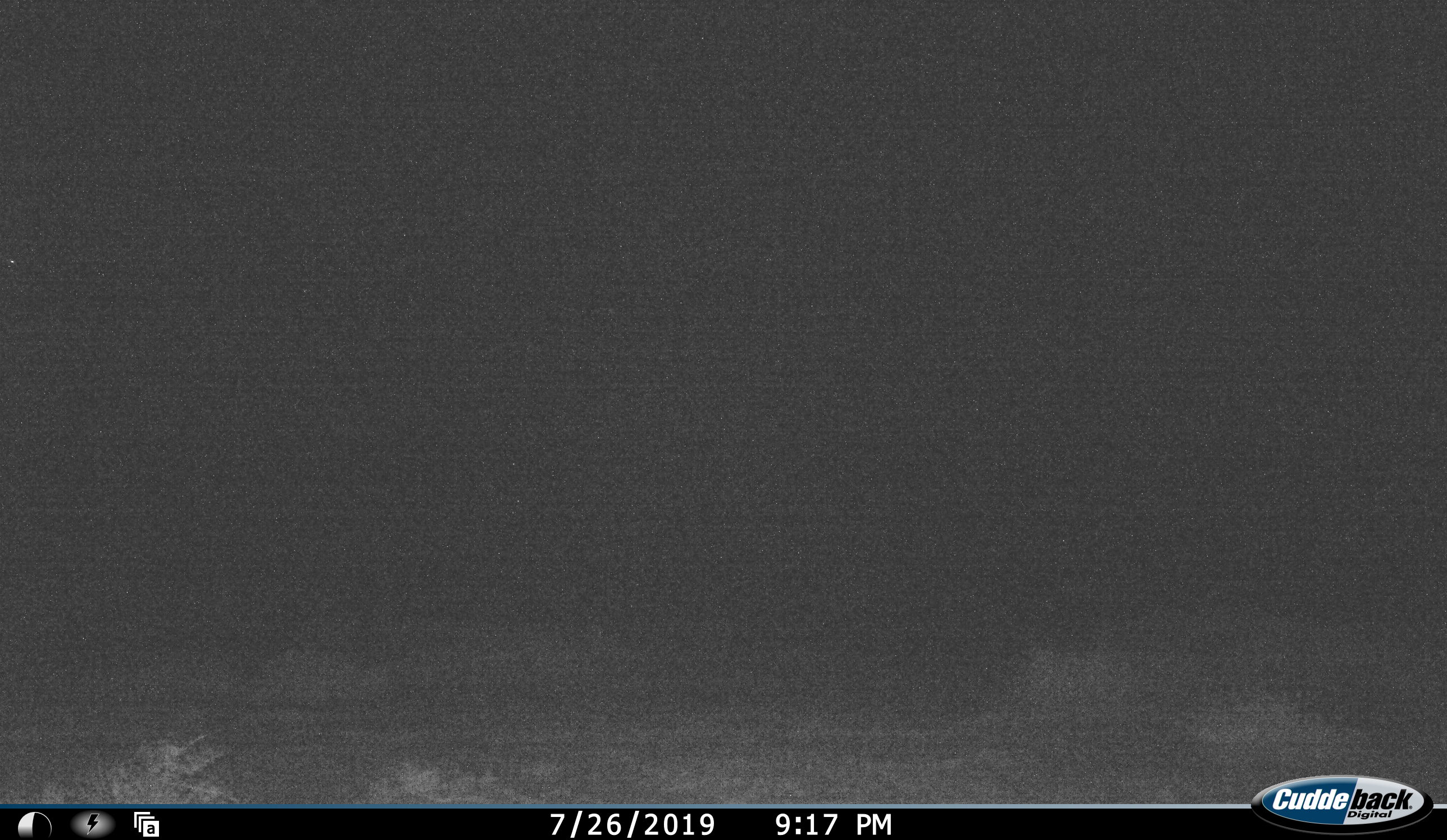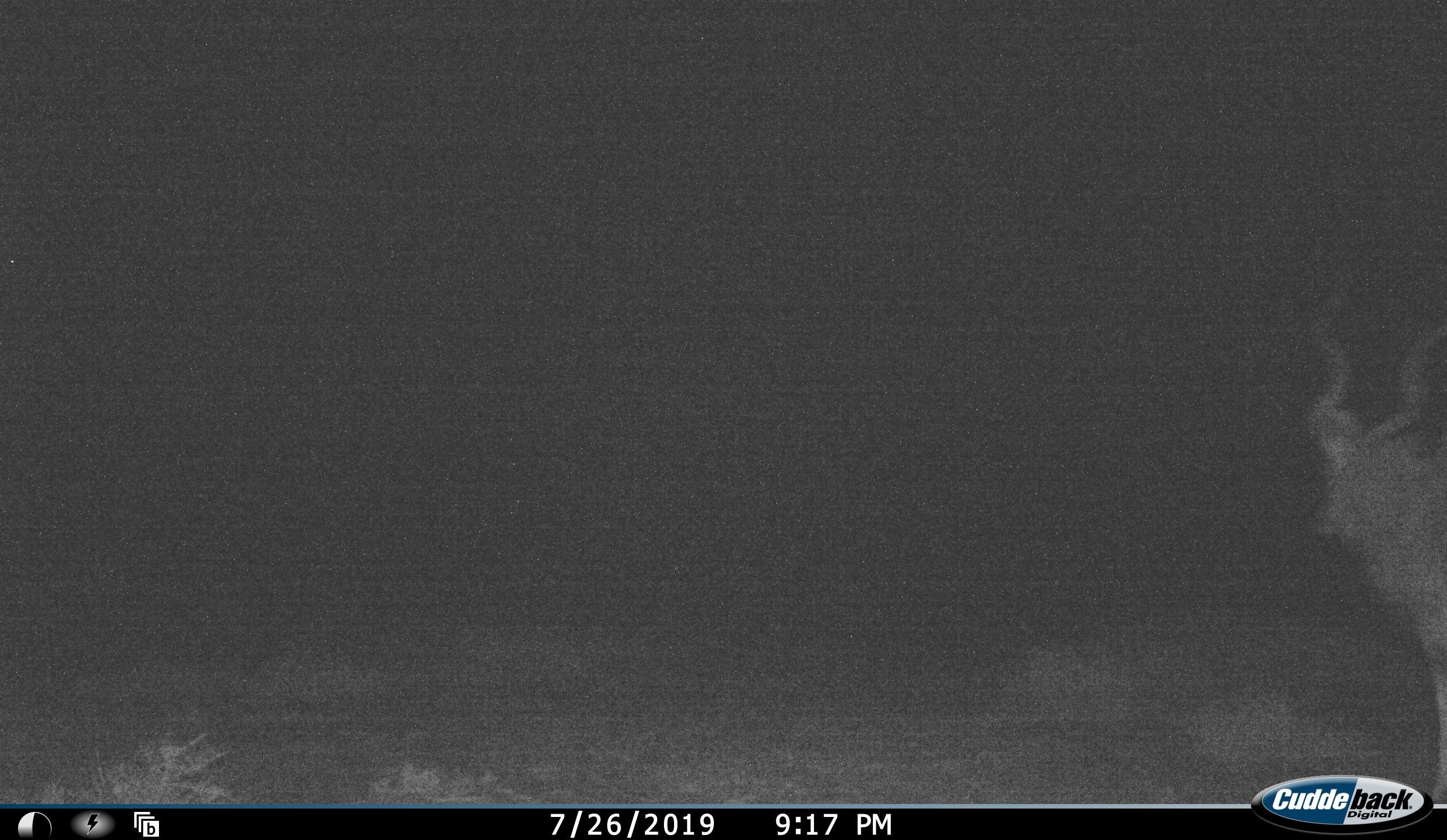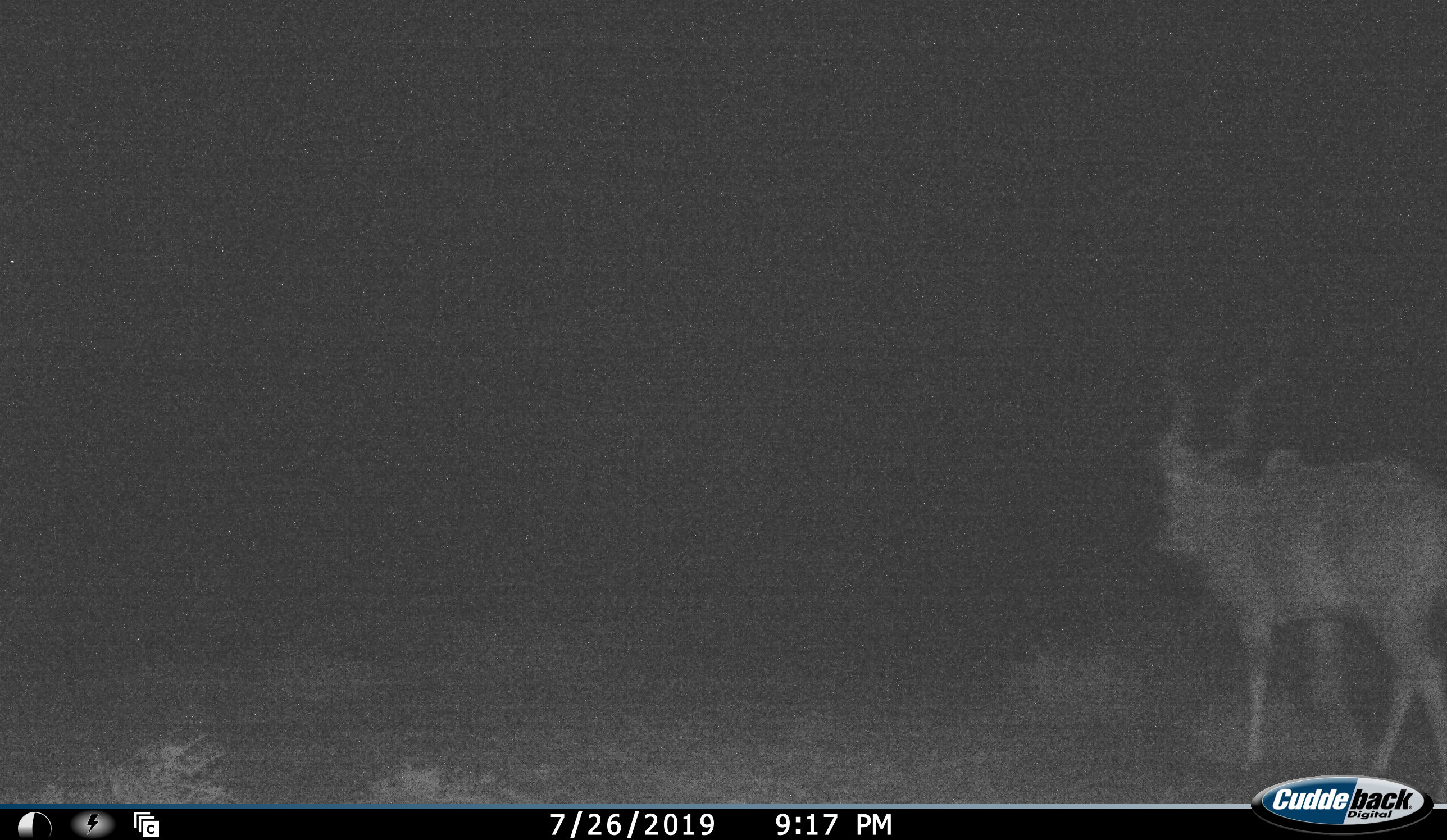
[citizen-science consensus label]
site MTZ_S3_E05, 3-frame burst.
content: unidentified animal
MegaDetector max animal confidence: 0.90